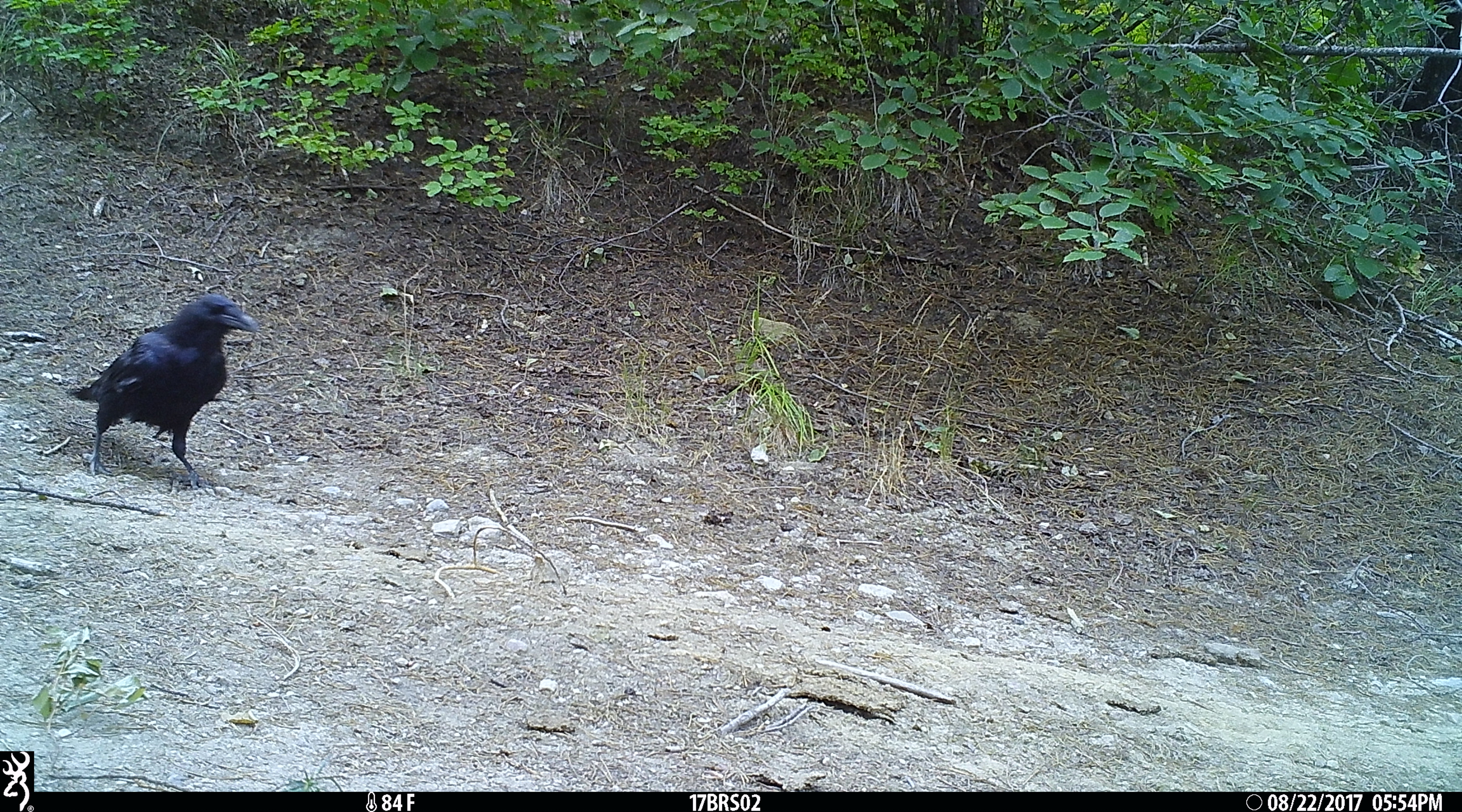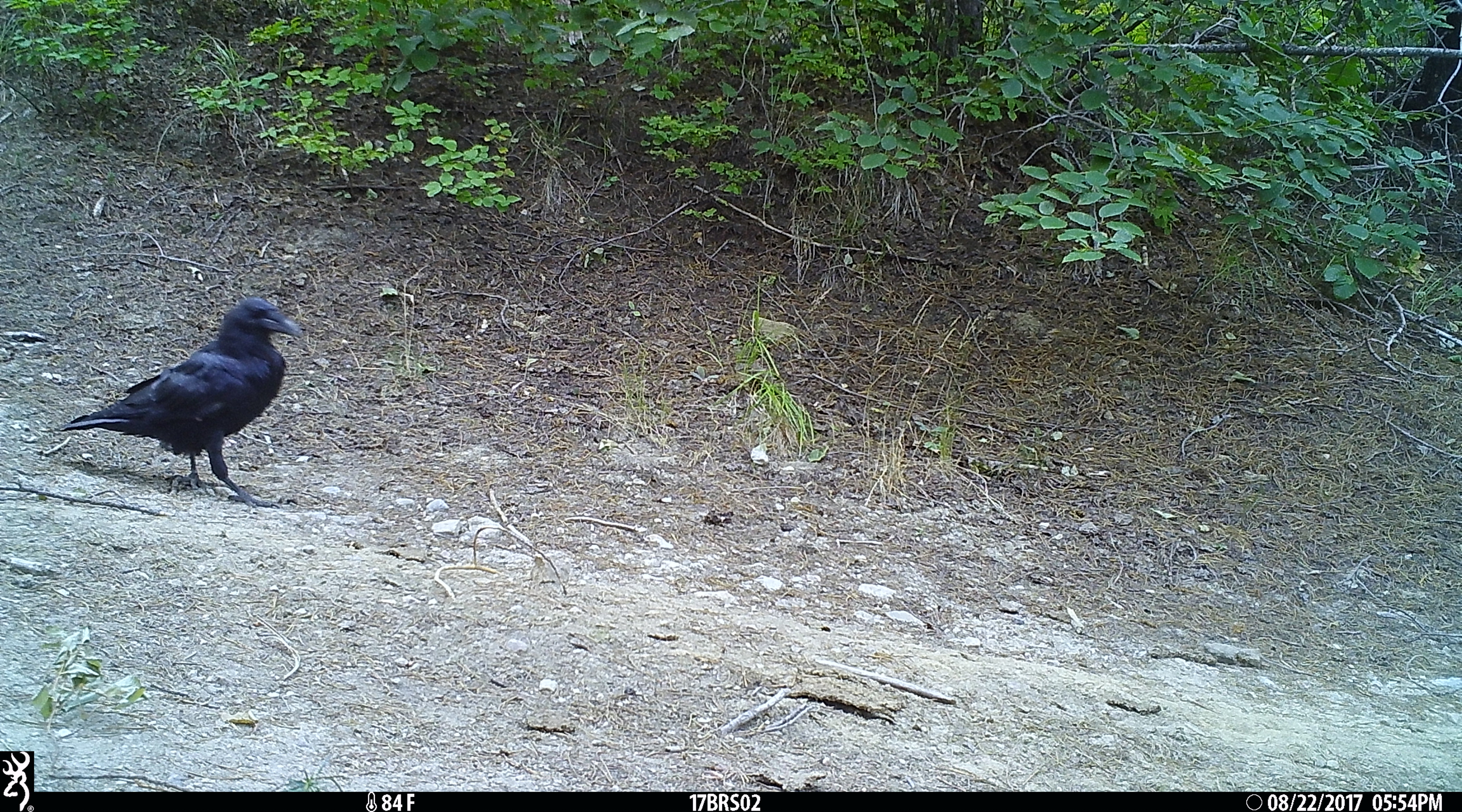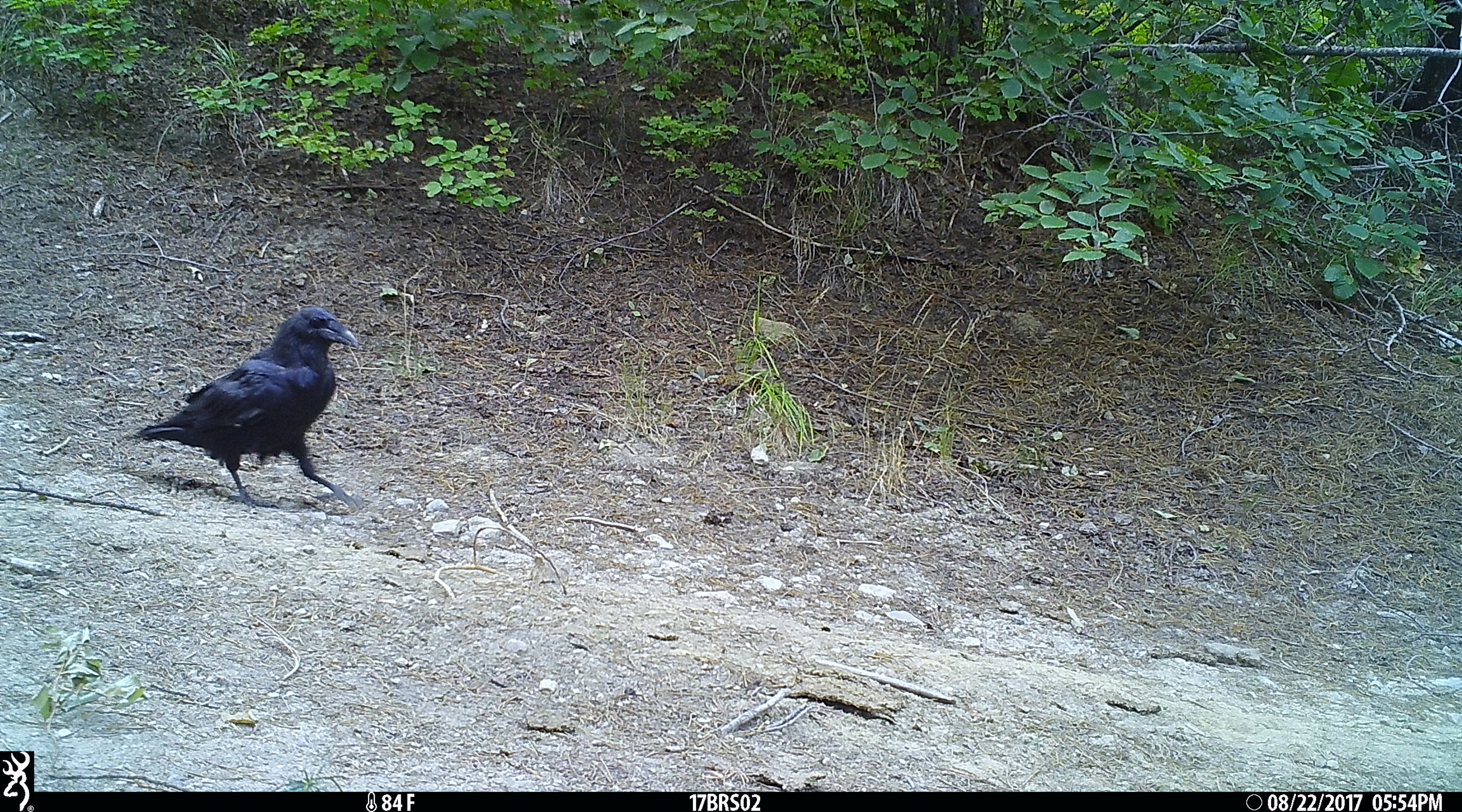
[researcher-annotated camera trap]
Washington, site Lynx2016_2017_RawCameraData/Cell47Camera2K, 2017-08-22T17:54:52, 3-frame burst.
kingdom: Animalia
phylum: Chordata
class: Aves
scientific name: Aves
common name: birds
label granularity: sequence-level